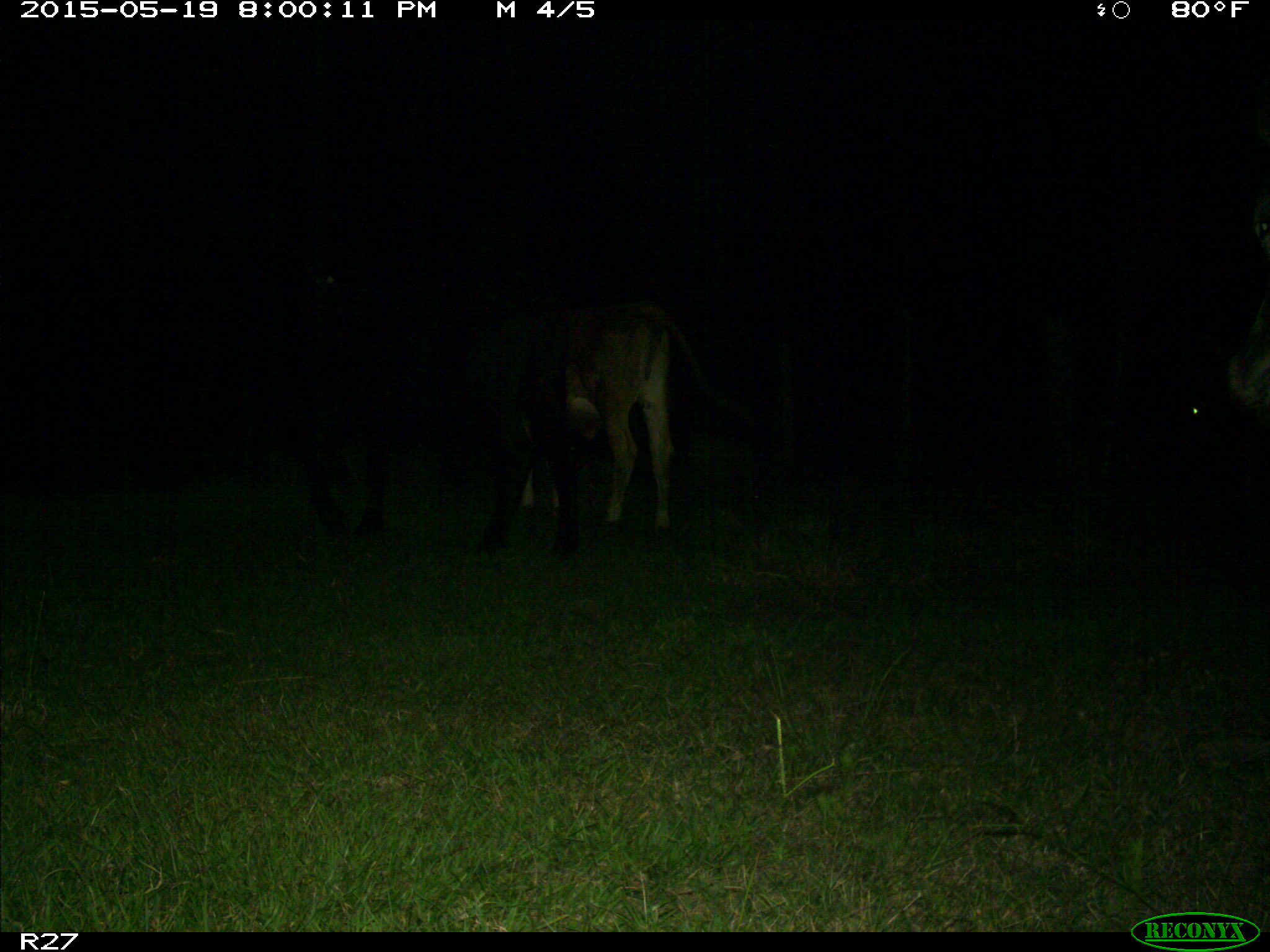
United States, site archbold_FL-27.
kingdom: Animalia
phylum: Chordata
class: Mammalia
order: Artiodactyla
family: Bovidae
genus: Bos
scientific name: Bos taurus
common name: domestic cow